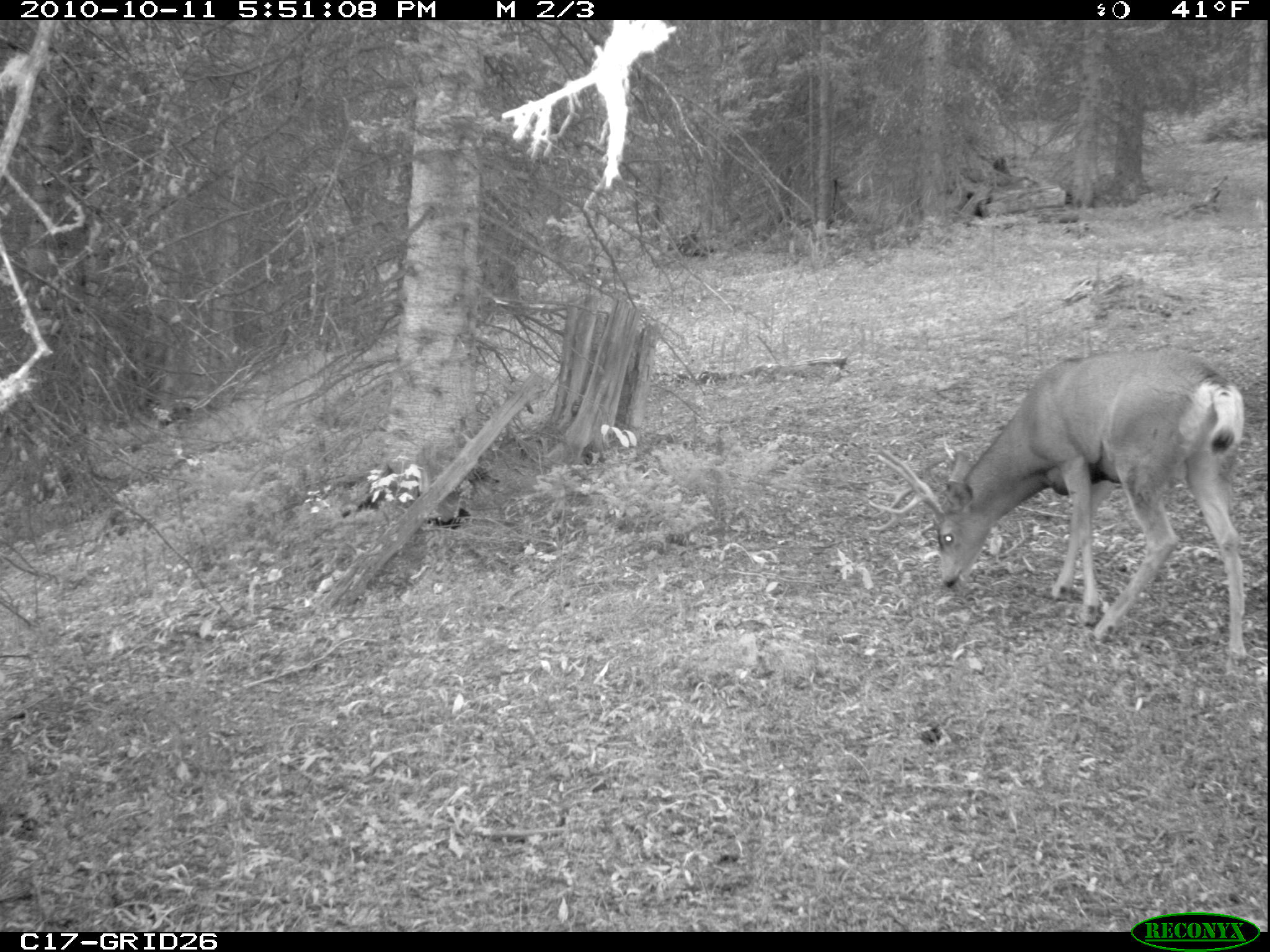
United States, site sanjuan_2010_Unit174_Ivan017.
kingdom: Animalia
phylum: Chordata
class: Mammalia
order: Artiodactyla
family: Cervidae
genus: Odocoileus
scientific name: Odocoileus hemionus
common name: mule deer